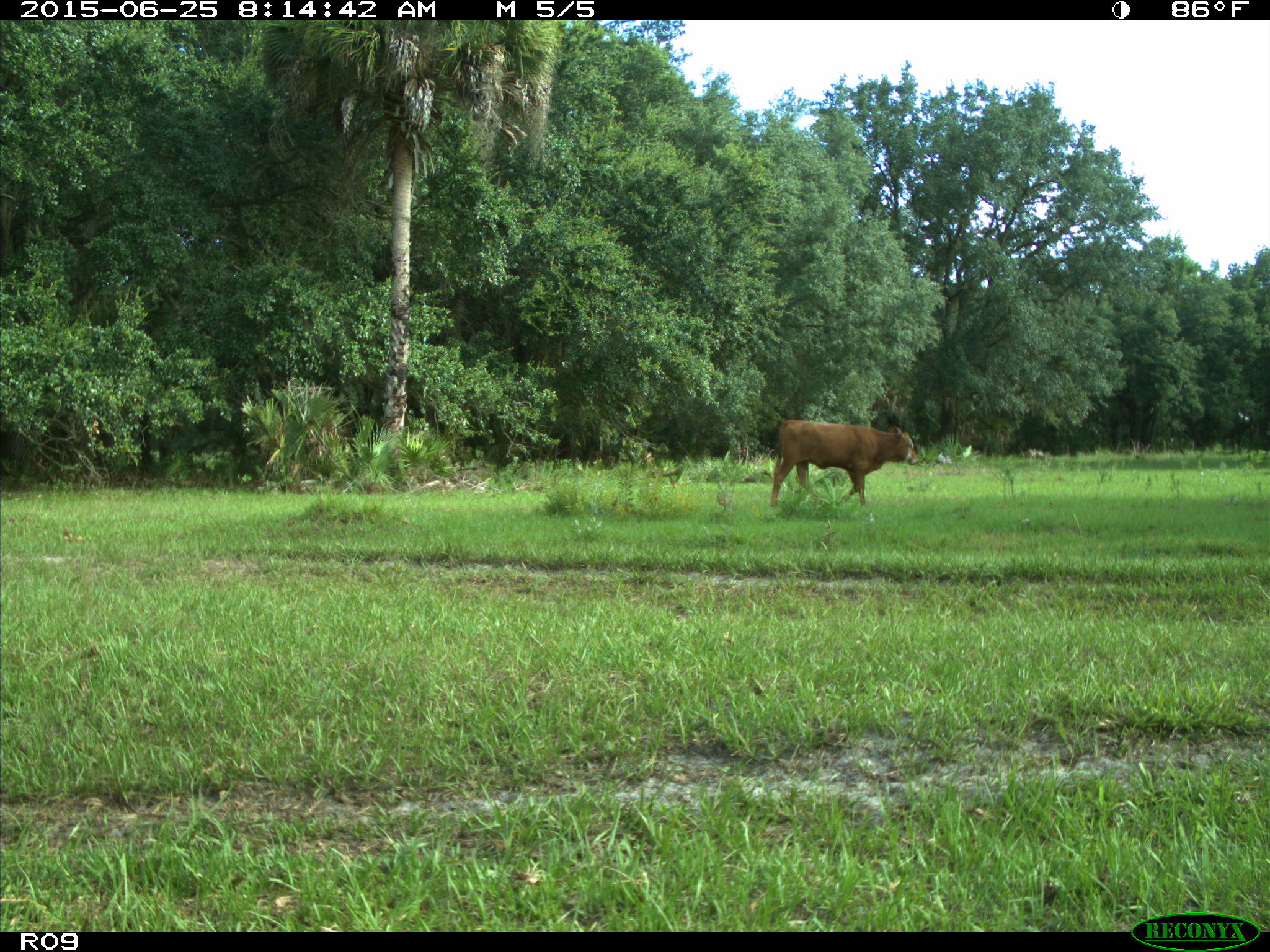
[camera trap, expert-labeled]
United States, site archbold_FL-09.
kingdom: Animalia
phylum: Chordata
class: Mammalia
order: Artiodactyla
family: Bovidae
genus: Bos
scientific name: Bos taurus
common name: domestic cow